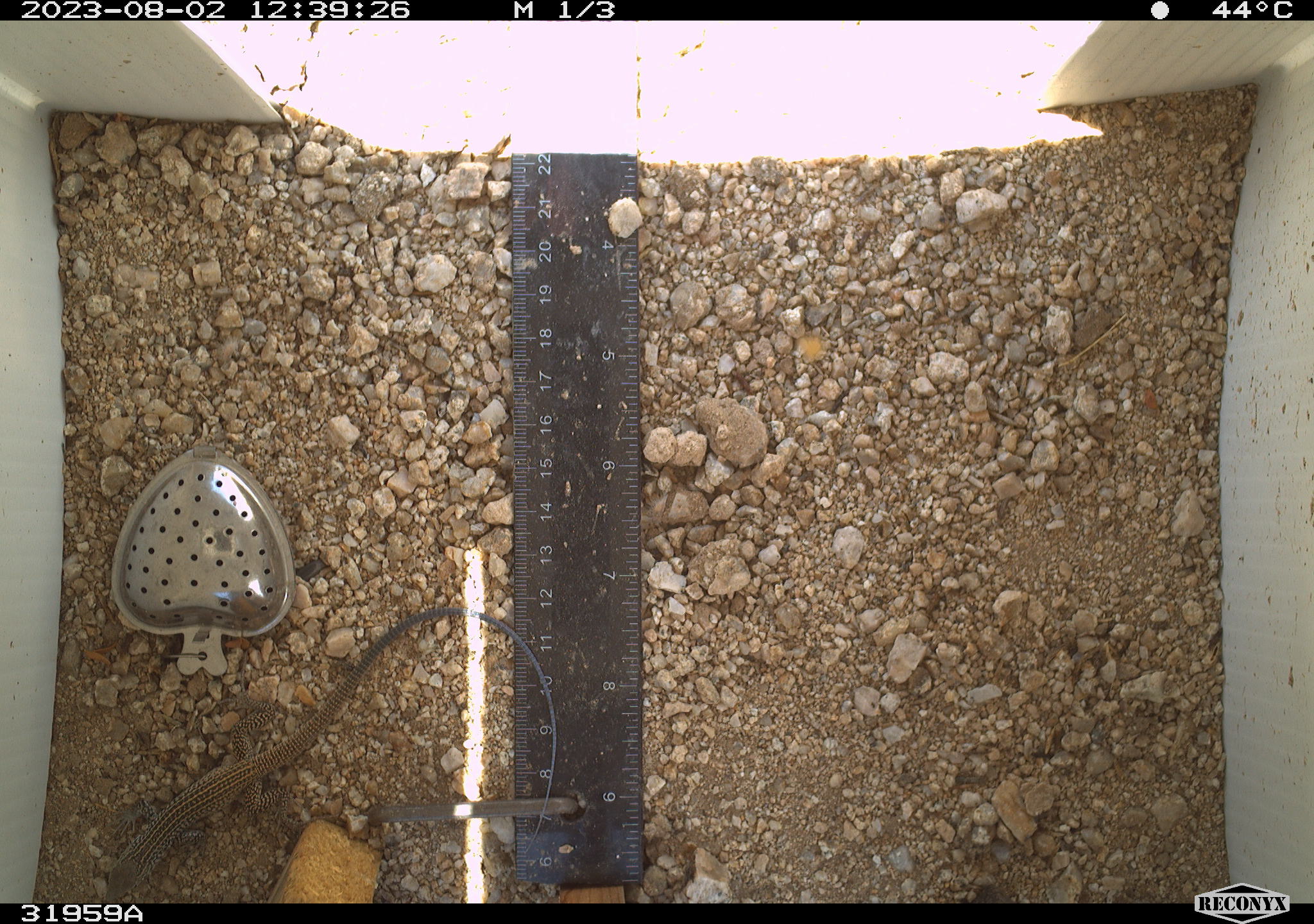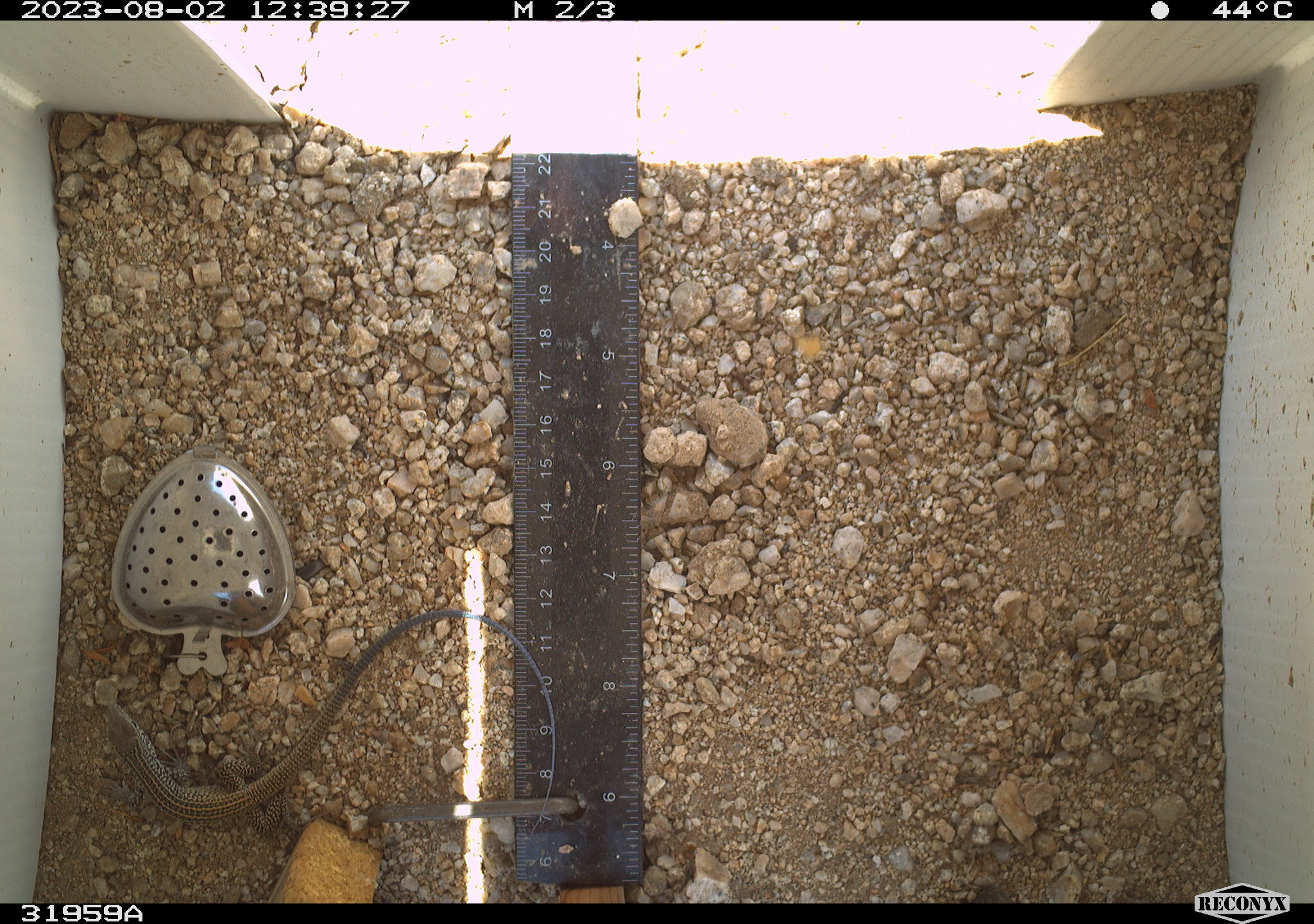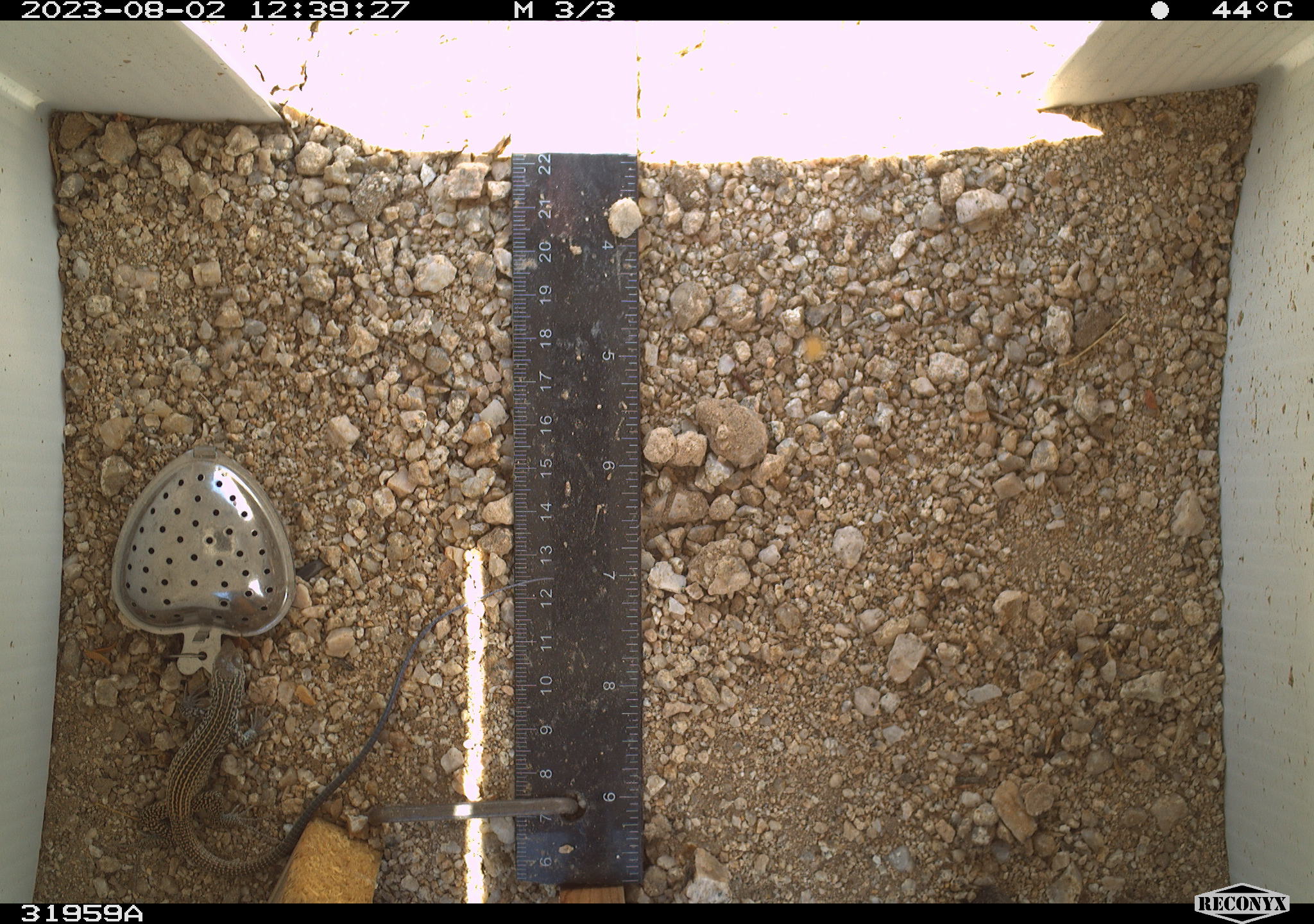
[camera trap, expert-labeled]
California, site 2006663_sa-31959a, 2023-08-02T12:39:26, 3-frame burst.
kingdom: Animalia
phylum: Chordata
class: Reptilia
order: Squamata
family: Teiidae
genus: Aspidoscelis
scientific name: Aspidoscelis tigris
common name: western whiptail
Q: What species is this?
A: Western whiptail (Aspidoscelis tigris).